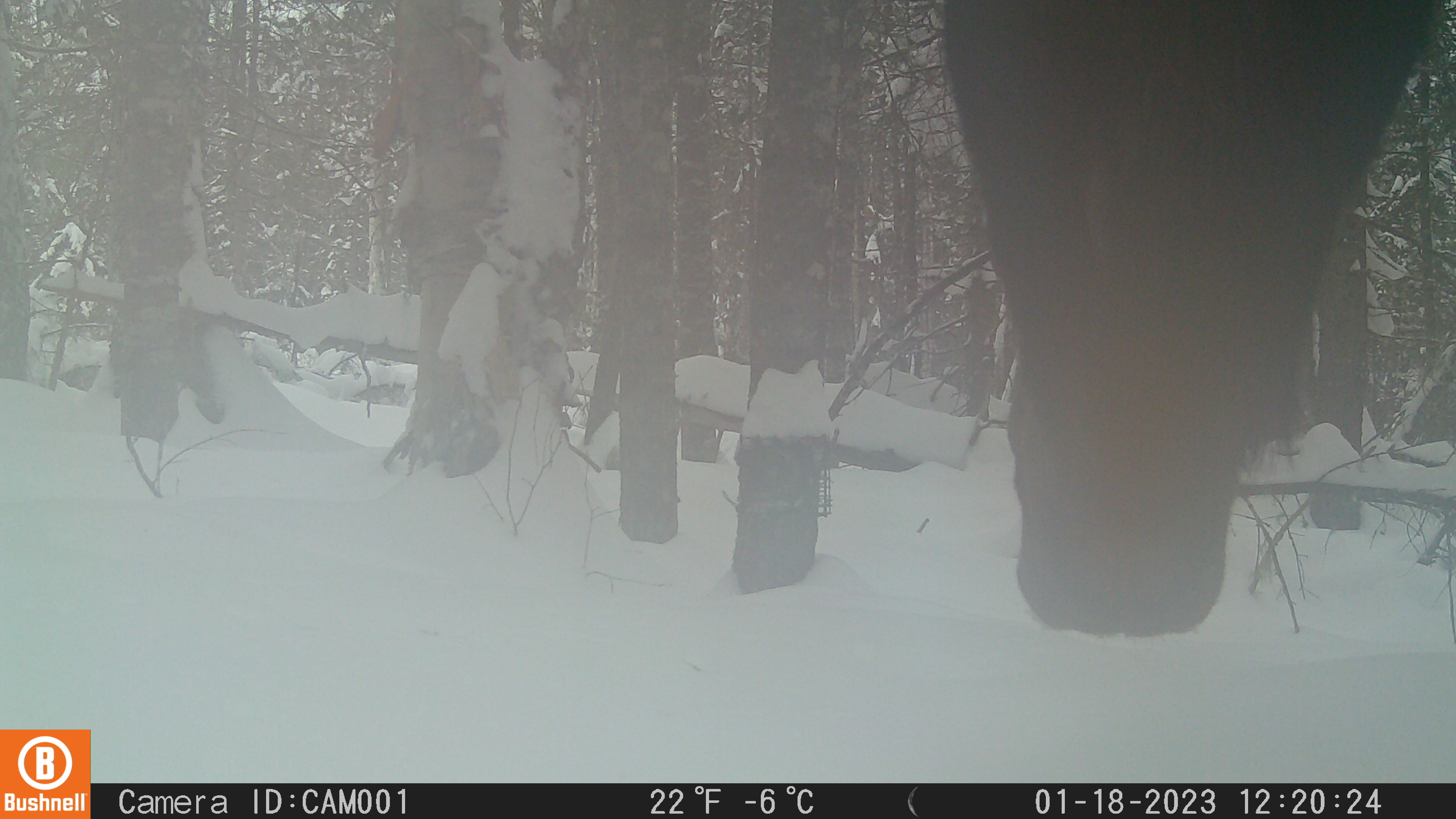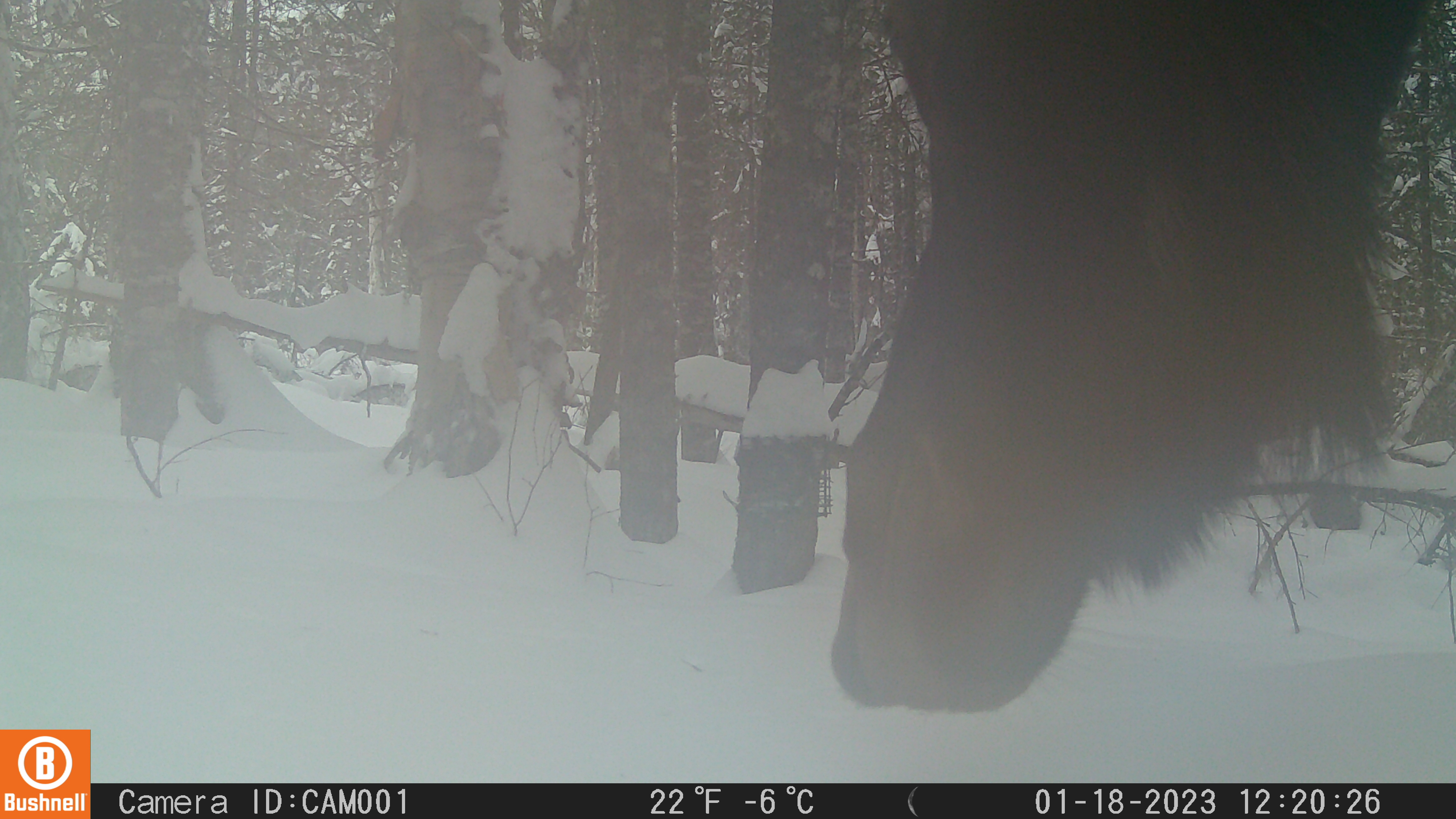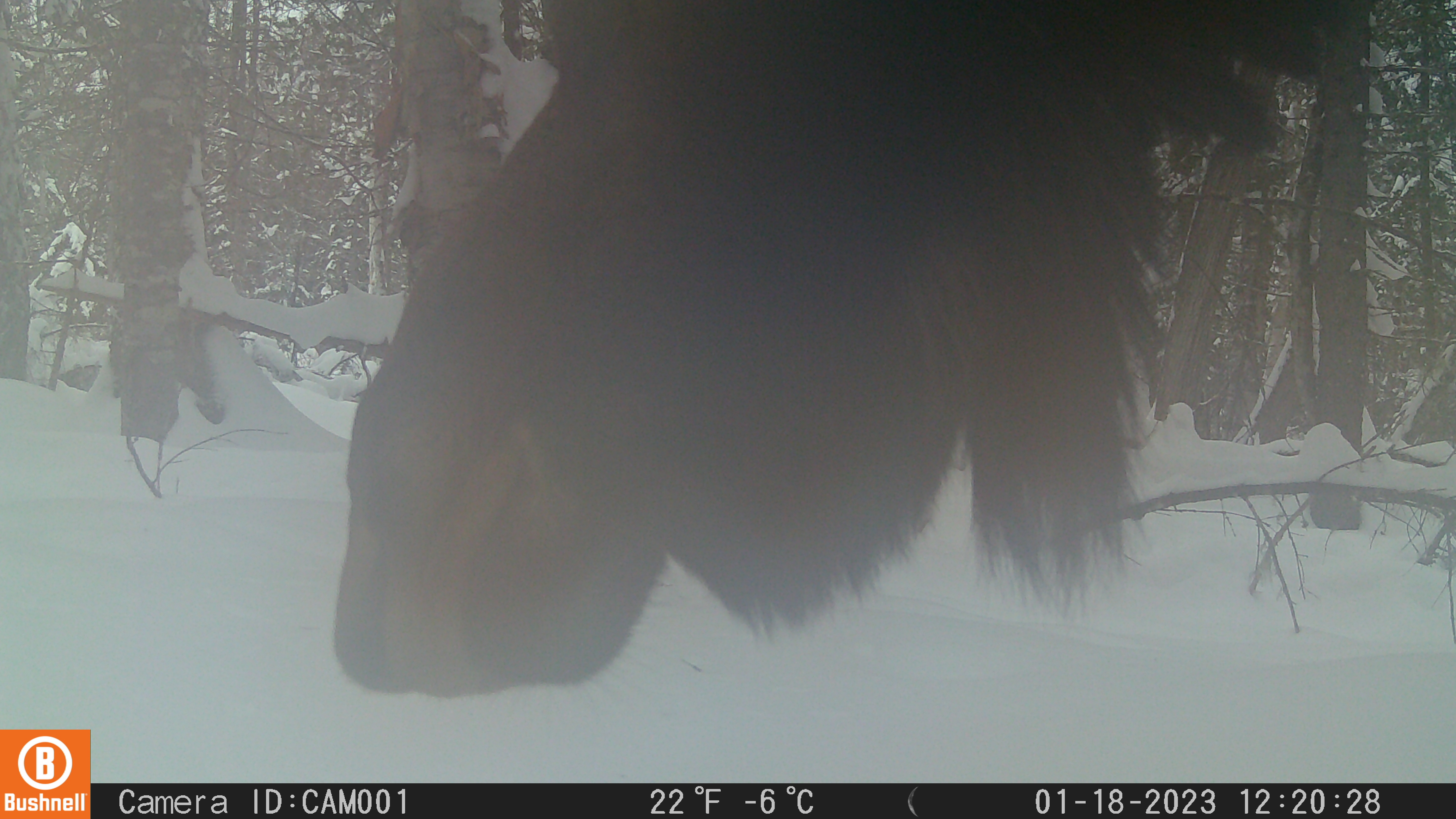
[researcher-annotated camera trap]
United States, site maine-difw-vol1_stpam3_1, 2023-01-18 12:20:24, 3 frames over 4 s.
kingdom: Animalia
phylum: Chordata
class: Mammalia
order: Artiodactyla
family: Cervidae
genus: Alces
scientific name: Alces alces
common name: moose